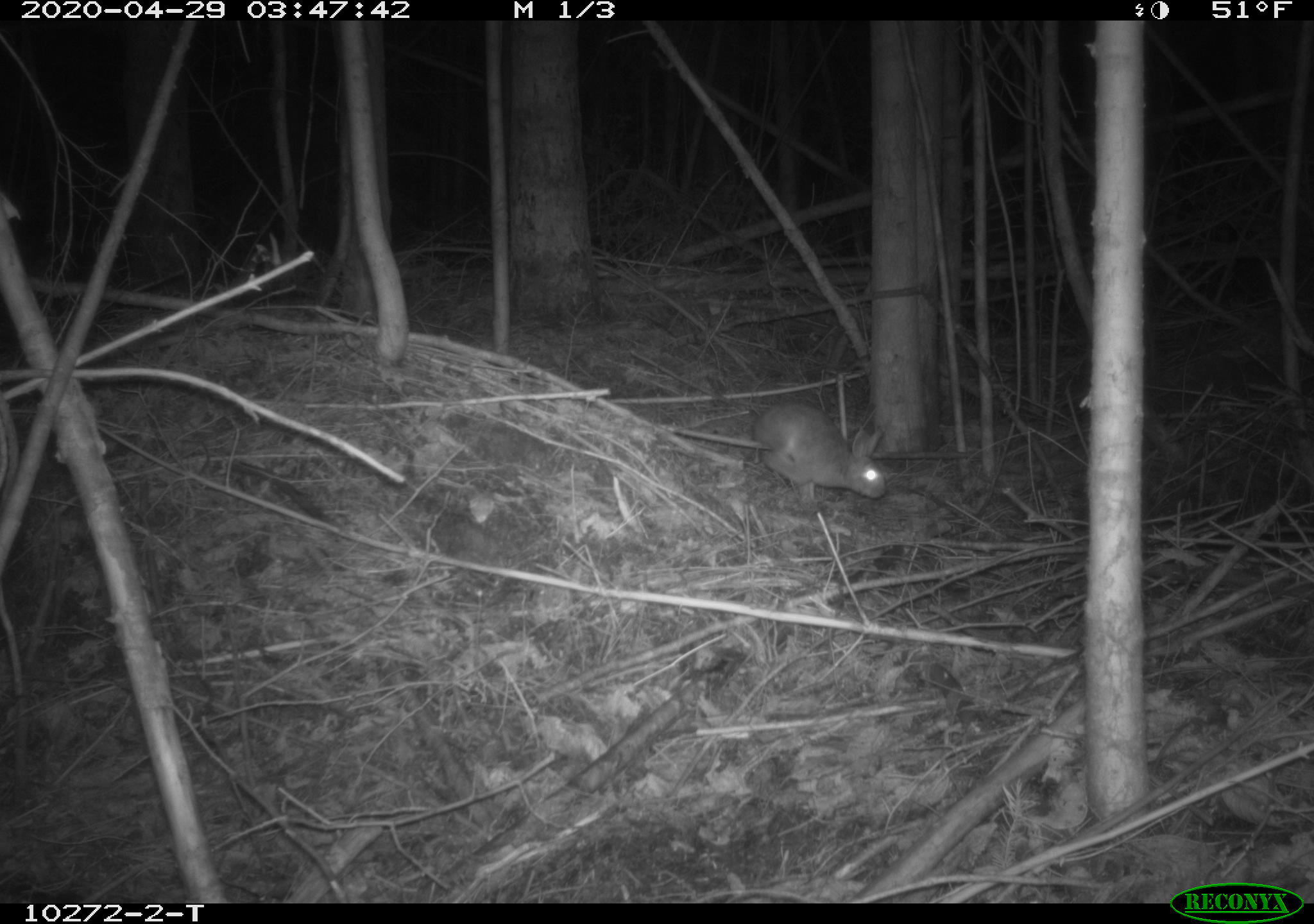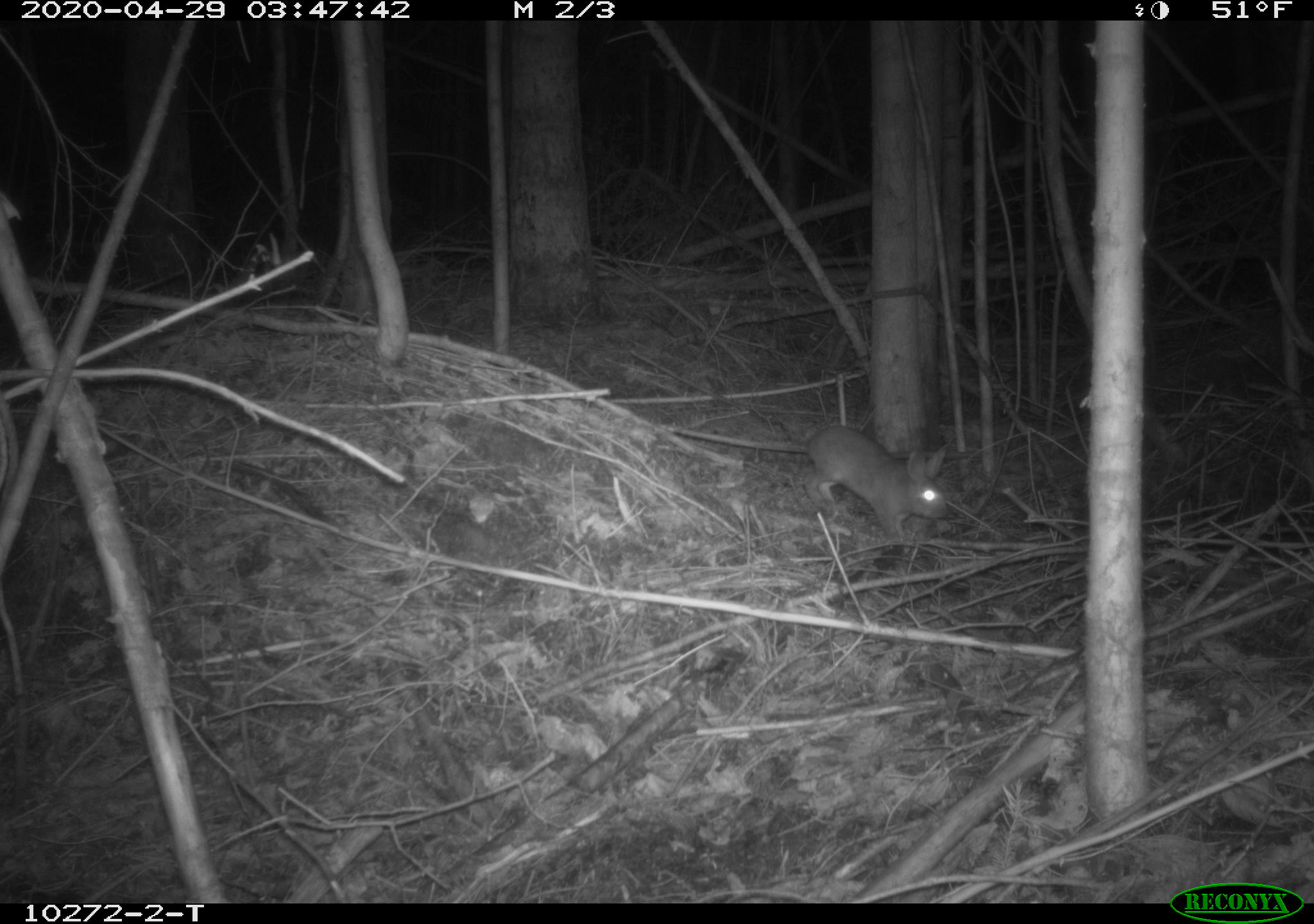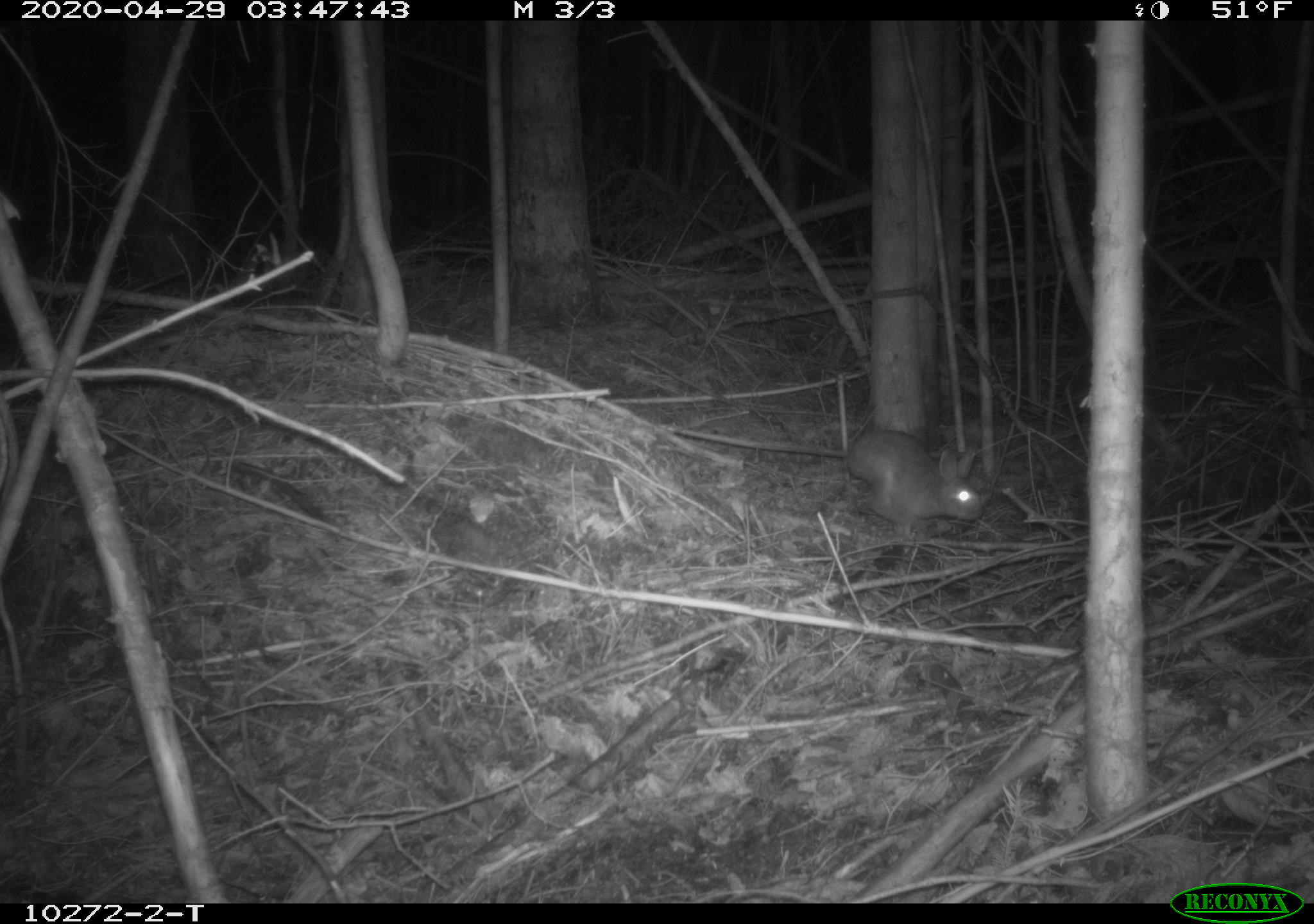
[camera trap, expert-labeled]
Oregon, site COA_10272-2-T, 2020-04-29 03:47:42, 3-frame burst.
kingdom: Animalia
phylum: Chordata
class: Mammalia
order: Lagomorpha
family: Leporidae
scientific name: Leporidae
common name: hares and rabbits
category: leporidae family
Leporidae family (hares and rabbits) (Leporidae).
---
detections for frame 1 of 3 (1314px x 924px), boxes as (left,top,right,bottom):
leporidae family: (751,397,888,511)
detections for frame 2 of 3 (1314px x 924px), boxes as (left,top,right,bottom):
leporidae family: (802,420,954,544)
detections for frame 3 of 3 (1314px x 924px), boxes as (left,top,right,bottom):
leporidae family: (840,423,989,544)